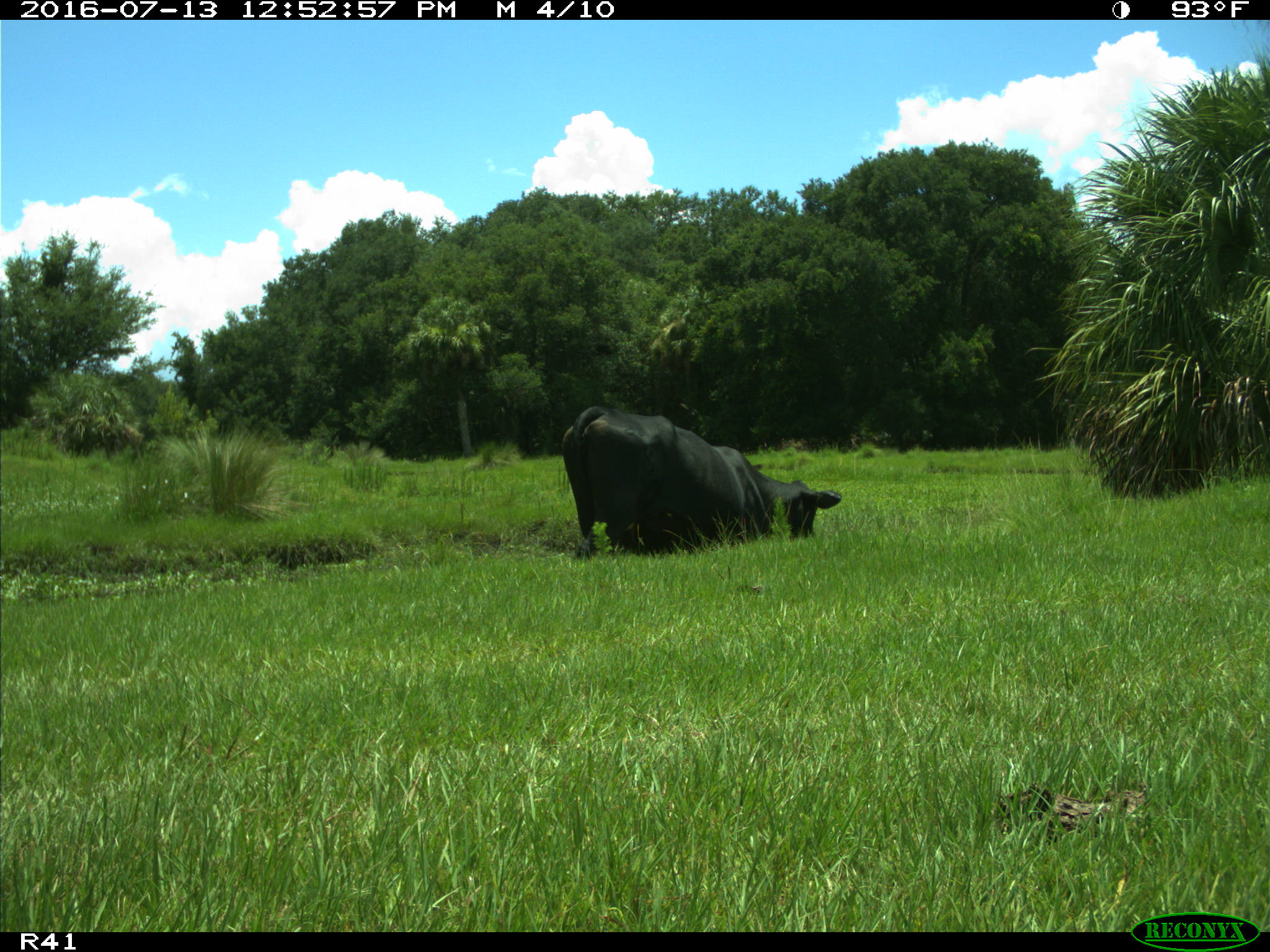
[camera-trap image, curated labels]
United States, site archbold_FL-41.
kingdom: Animalia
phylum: Chordata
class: Mammalia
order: Artiodactyla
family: Bovidae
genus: Bos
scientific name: Bos taurus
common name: domestic cow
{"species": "Bos taurus (domestic cow)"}